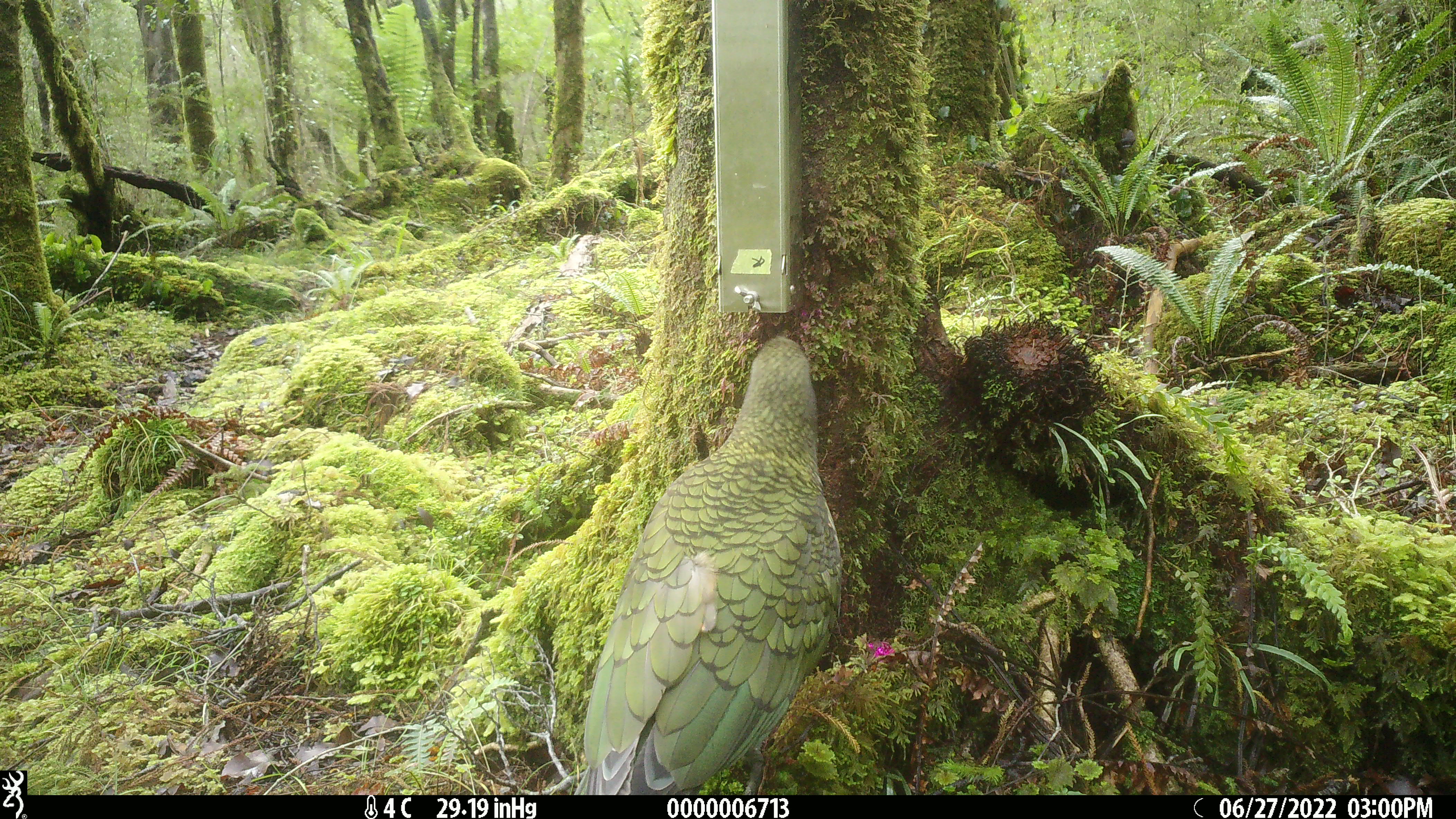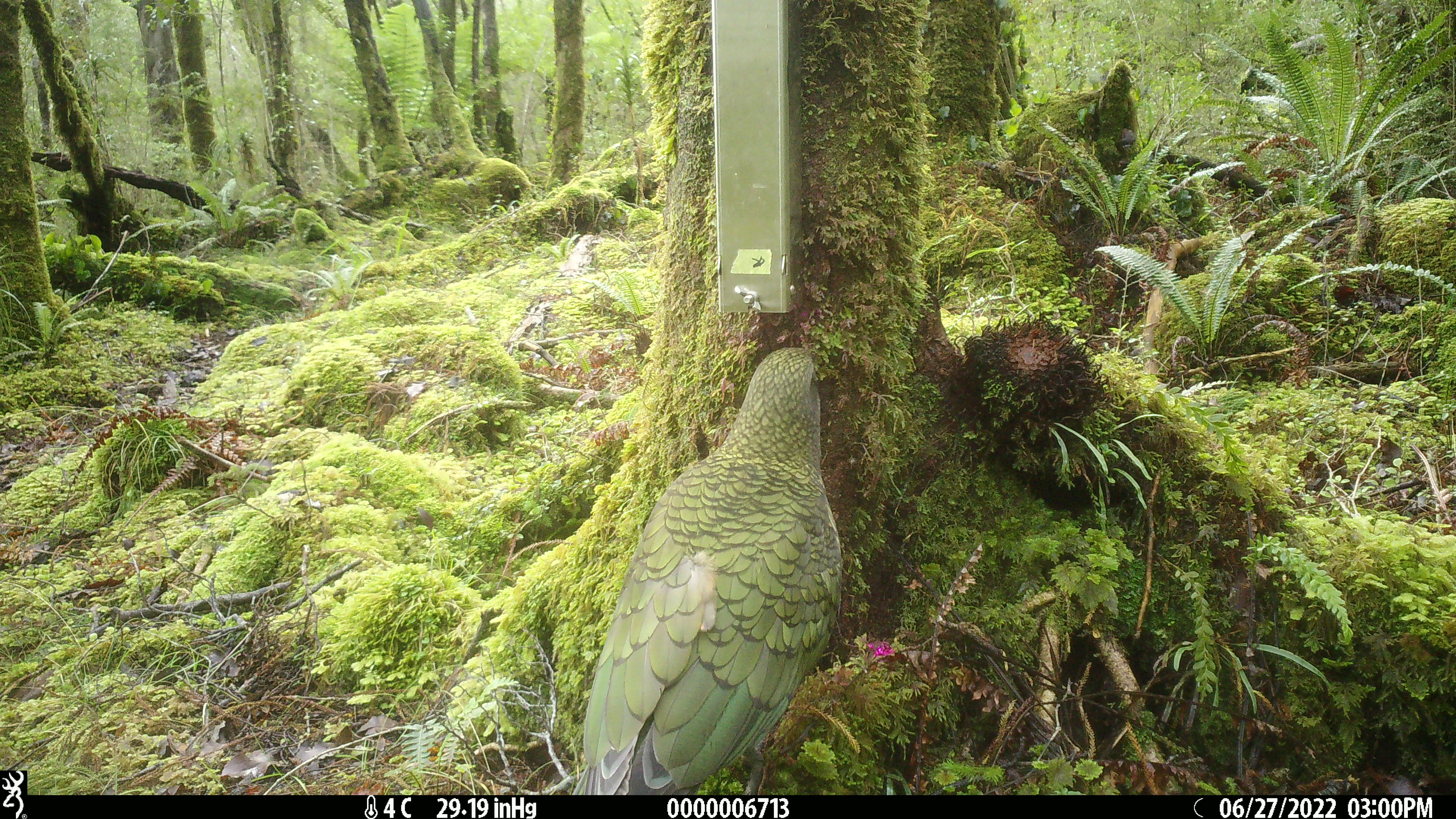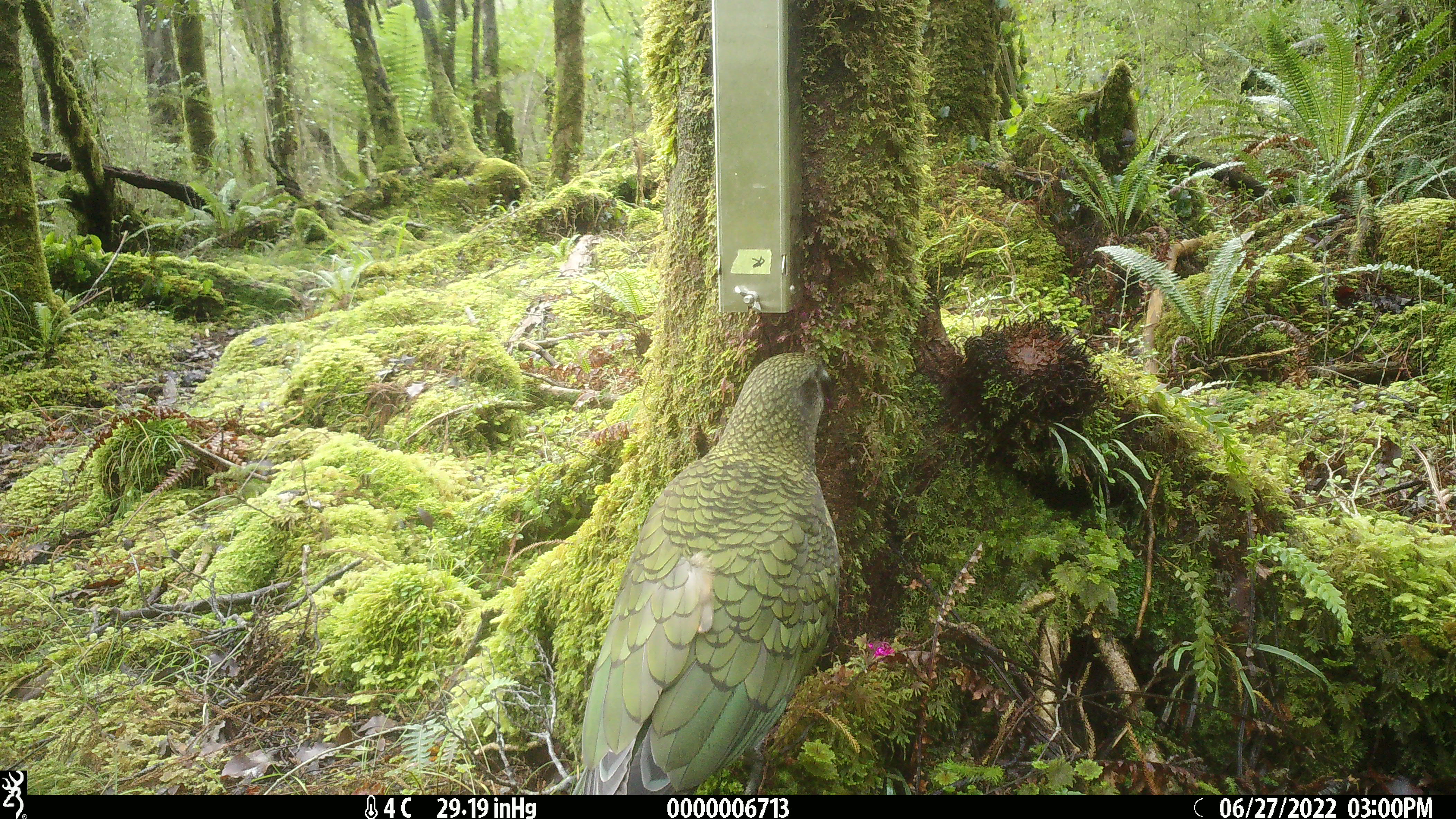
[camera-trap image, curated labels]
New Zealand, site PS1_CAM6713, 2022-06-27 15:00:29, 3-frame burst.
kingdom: Animalia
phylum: Chordata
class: Aves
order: Psittaciformes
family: Strigopidae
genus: Nestor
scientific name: Nestor notabilis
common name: kea